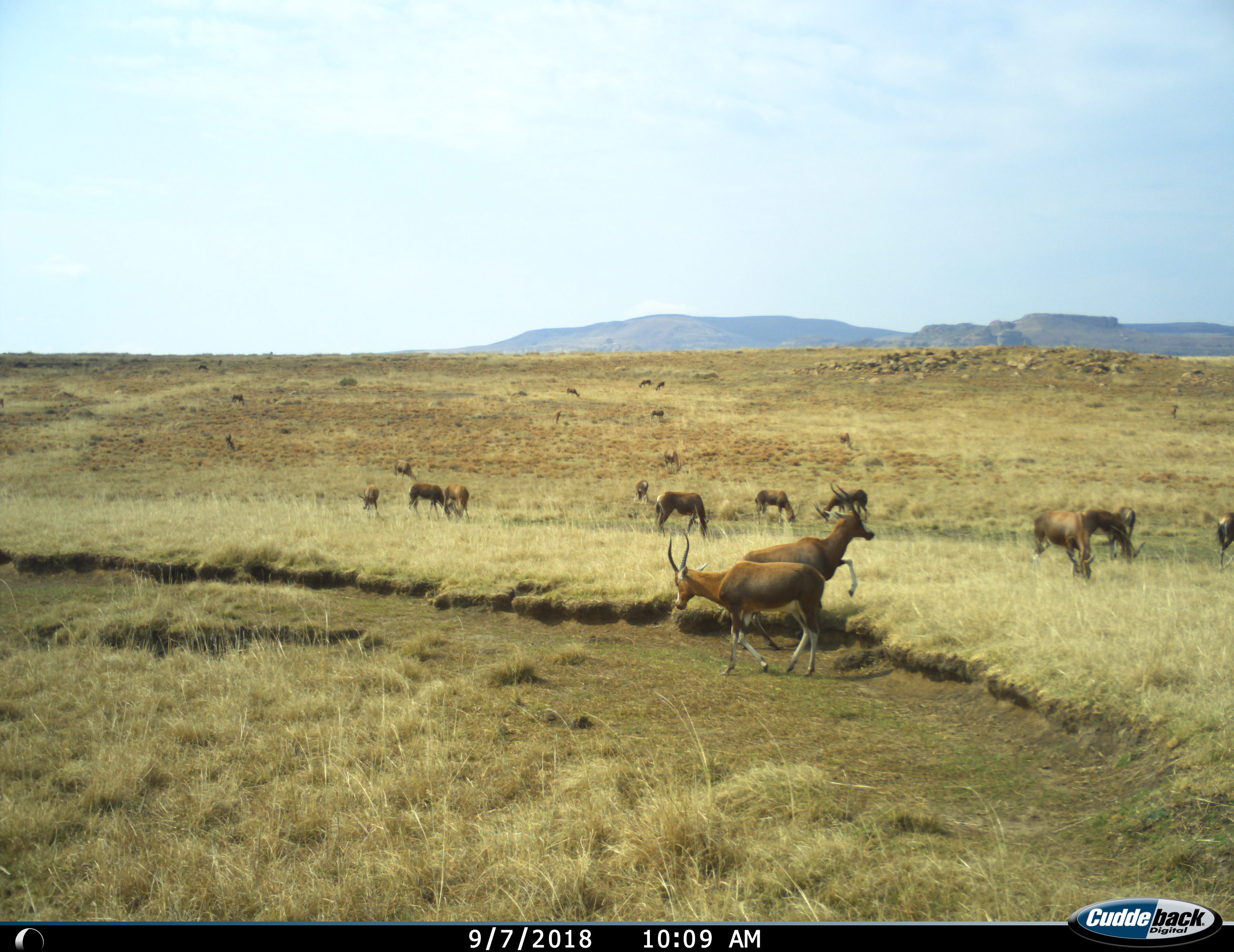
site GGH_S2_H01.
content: unidentified animal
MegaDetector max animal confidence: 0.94